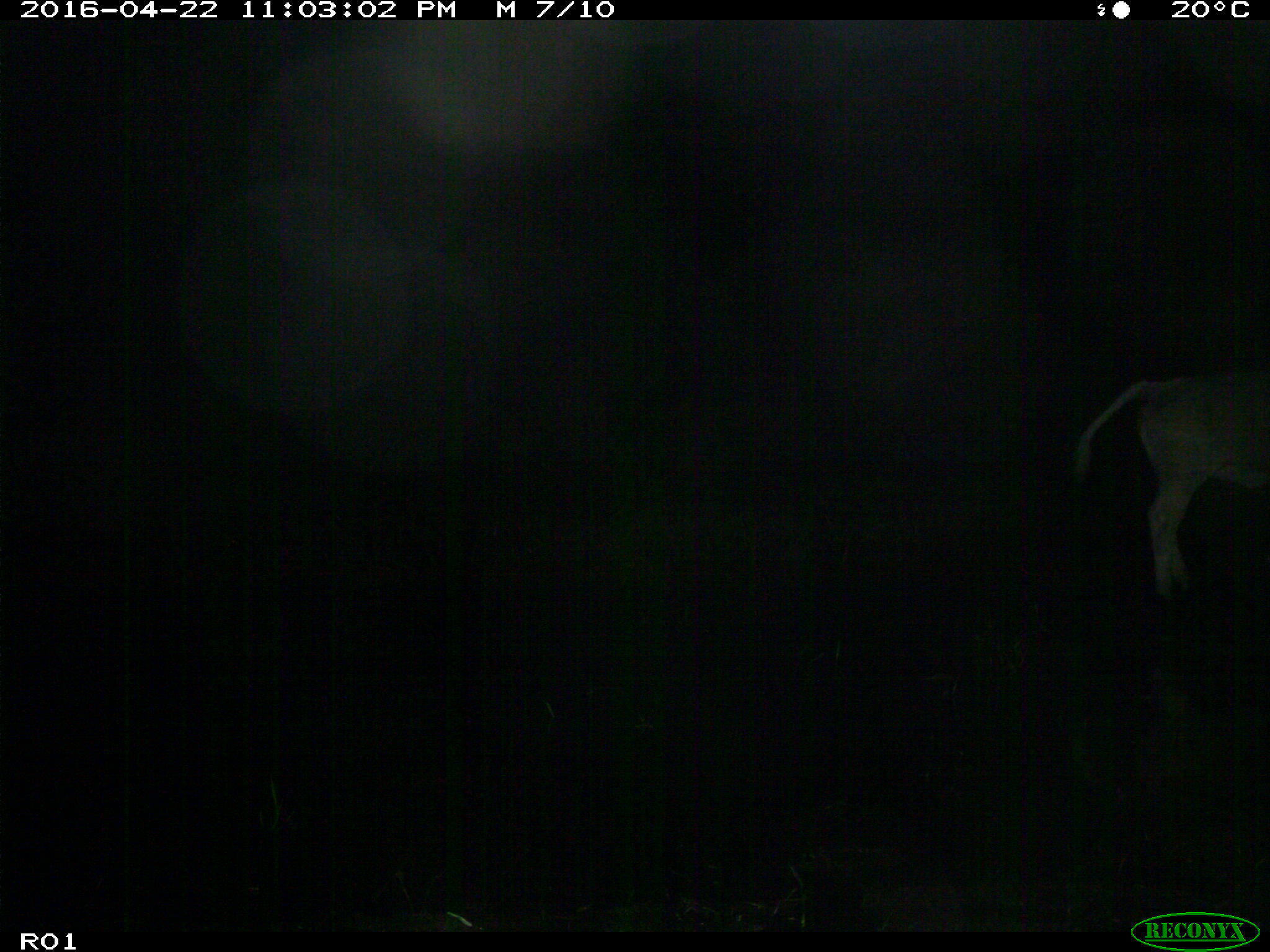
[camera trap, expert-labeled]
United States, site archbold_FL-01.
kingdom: Animalia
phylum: Chordata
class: Mammalia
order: Artiodactyla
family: Bovidae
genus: Bos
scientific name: Bos taurus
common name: domestic cow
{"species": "Bos taurus (domestic cow)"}